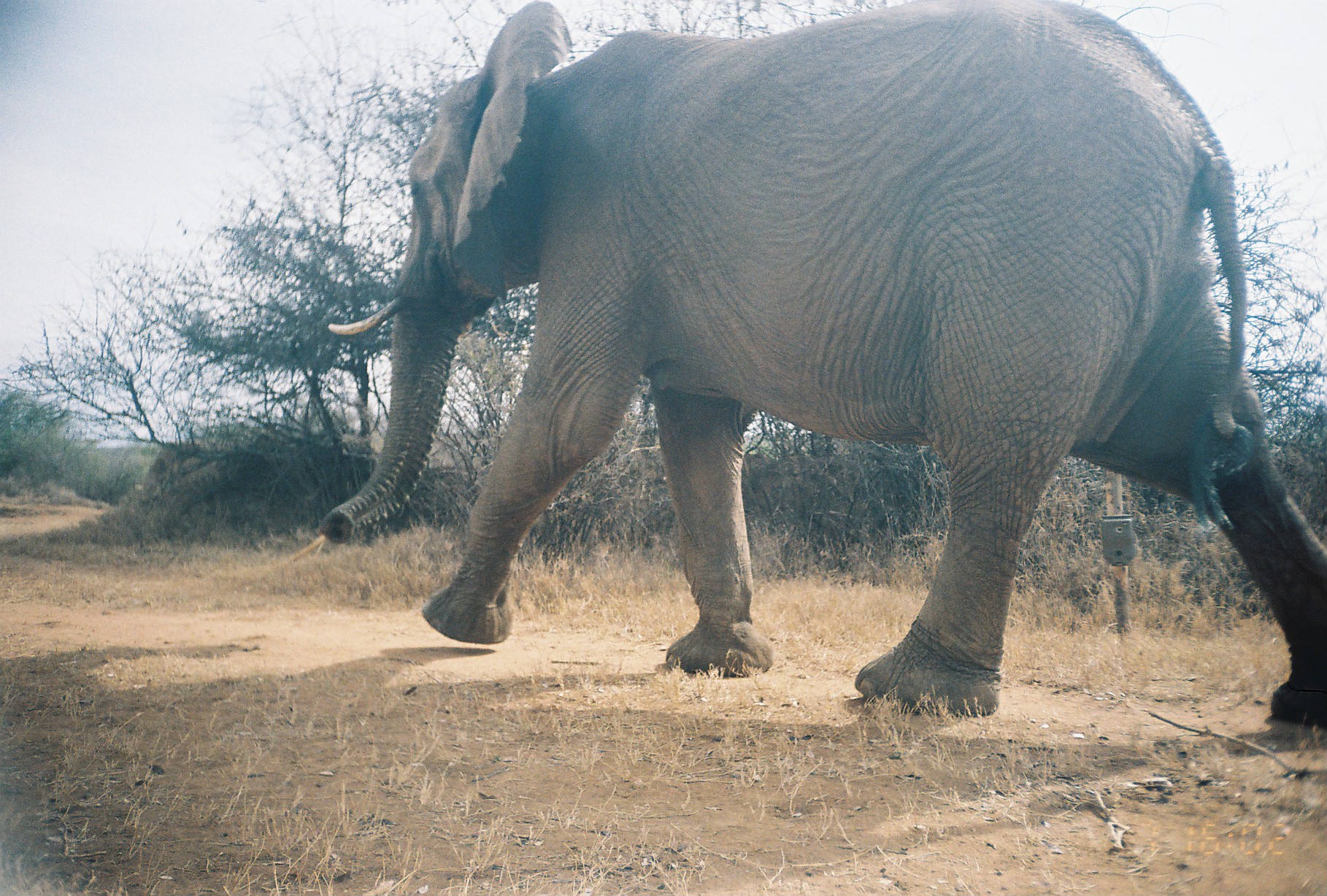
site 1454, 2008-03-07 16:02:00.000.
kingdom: Animalia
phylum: Chordata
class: Mammalia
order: Proboscidea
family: Elephantidae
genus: Loxodonta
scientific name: Loxodonta africana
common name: african bush elephant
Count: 1.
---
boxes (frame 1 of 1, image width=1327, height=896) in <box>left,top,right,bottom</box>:
loxodonta africana: <box>313,0,1327,732</box>